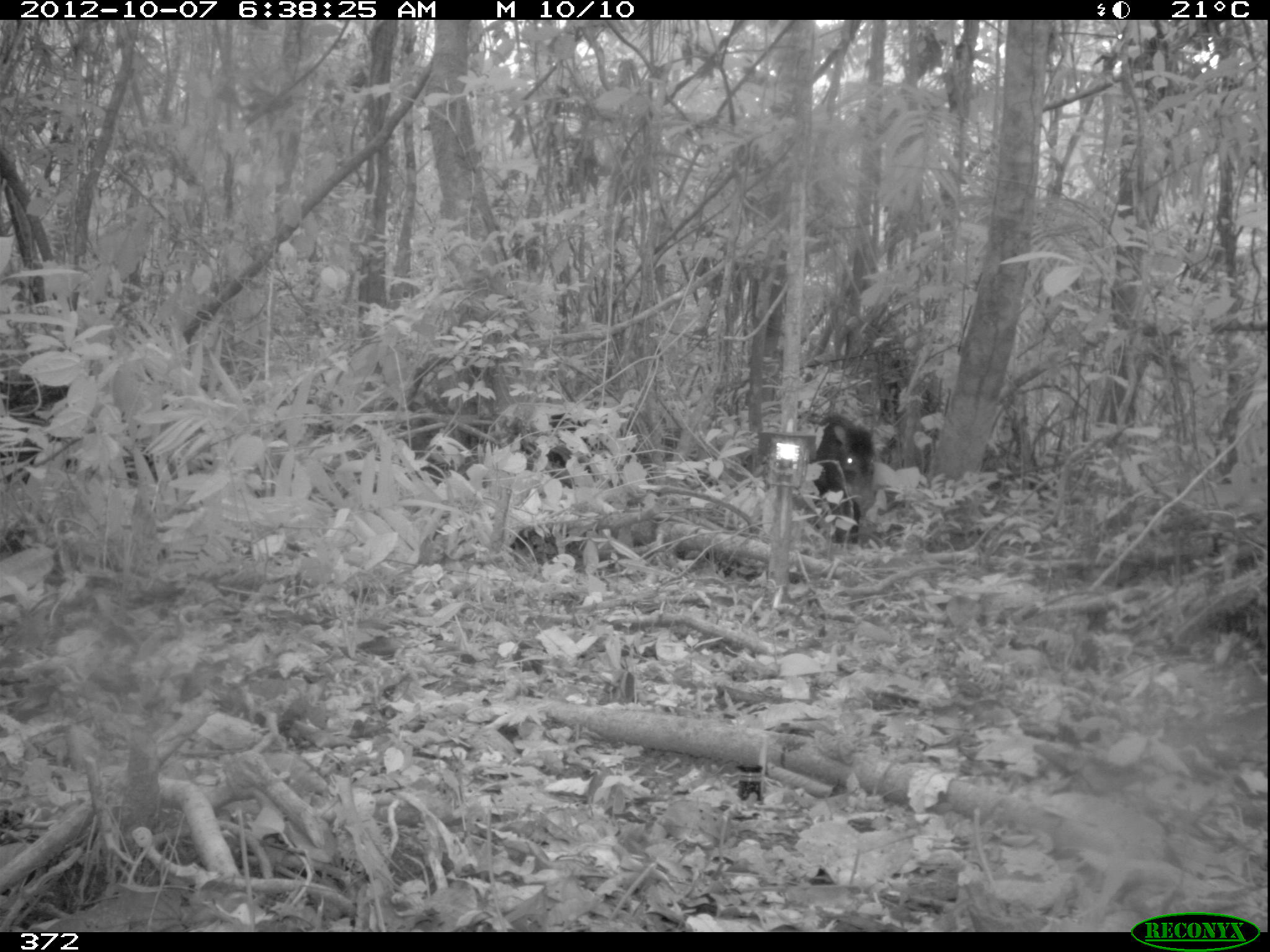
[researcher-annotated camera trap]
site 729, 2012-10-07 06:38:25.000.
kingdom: Animalia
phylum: Chordata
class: Mammalia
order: Artiodactyla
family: Tayassuidae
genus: Tayassu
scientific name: Tayassu pecari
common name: white-lipped peccary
Tayassu pecari (white-lipped peccary).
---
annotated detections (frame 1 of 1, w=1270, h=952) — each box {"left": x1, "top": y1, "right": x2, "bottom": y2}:
tayassu pecari: {"left": 809, "top": 411, "right": 878, "bottom": 544}